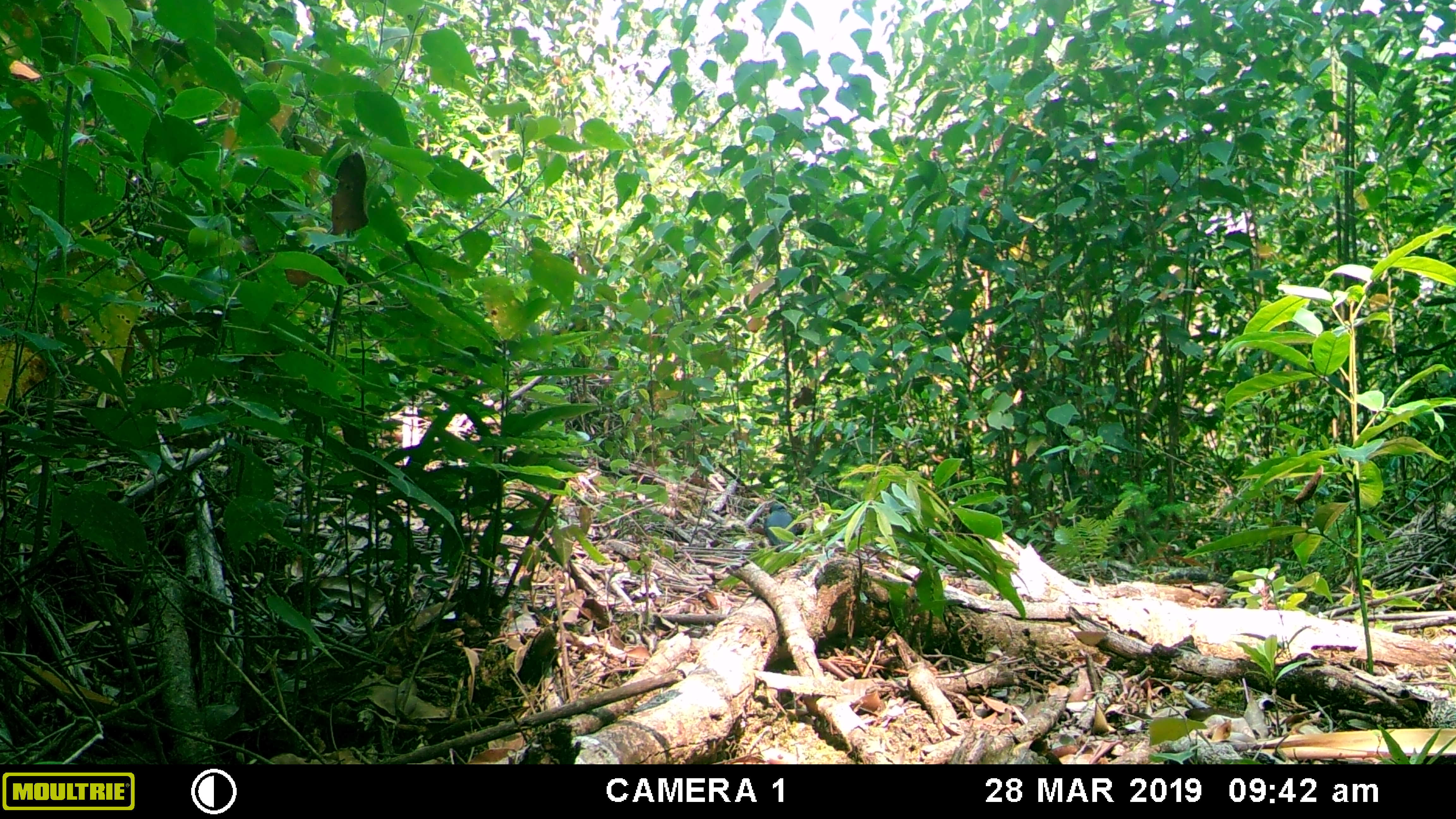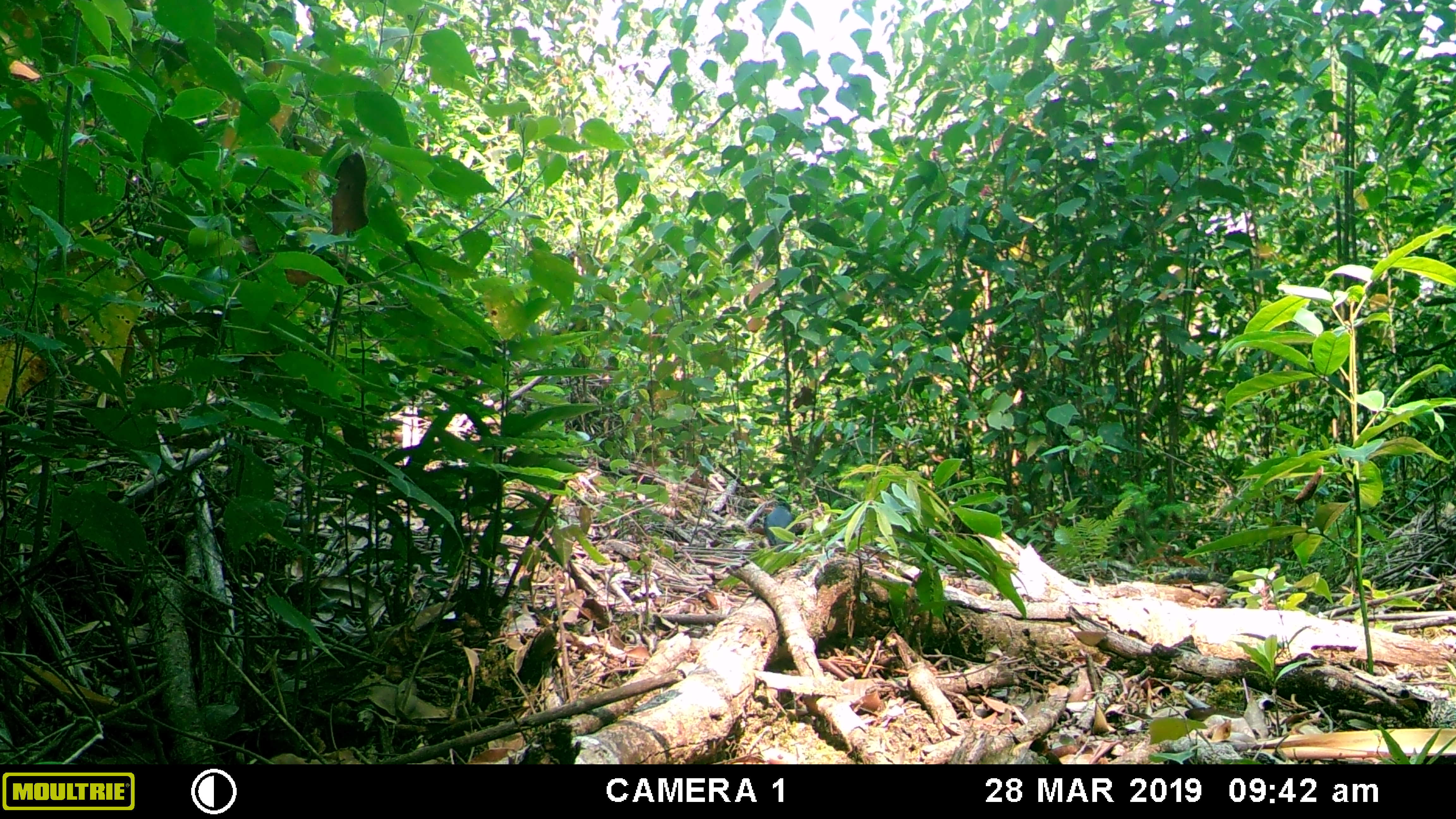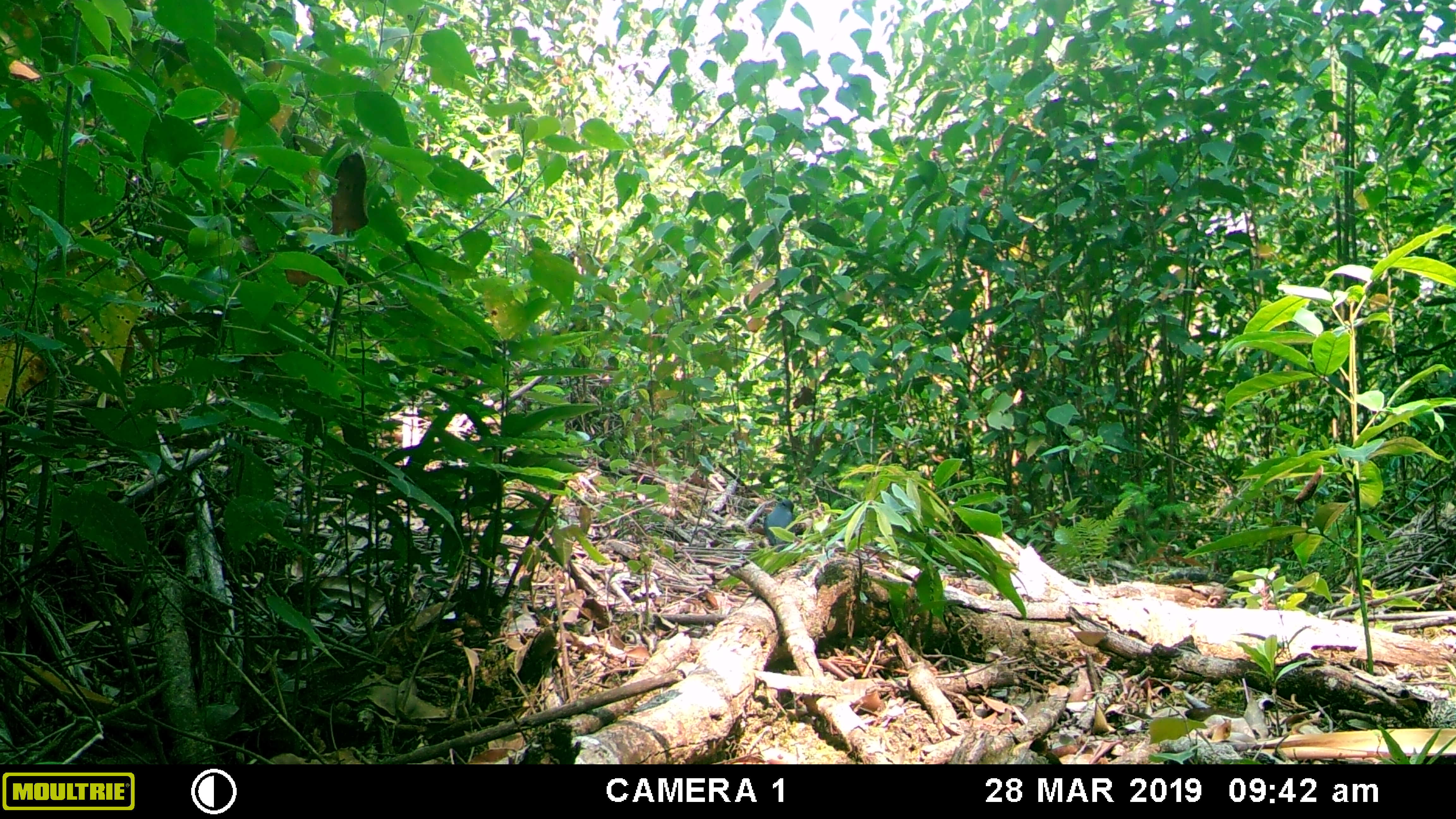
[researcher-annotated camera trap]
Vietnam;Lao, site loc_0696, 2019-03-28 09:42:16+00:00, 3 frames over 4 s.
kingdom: Animalia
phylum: Chordata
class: Aves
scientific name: Aves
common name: bird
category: unidentified bird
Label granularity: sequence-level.